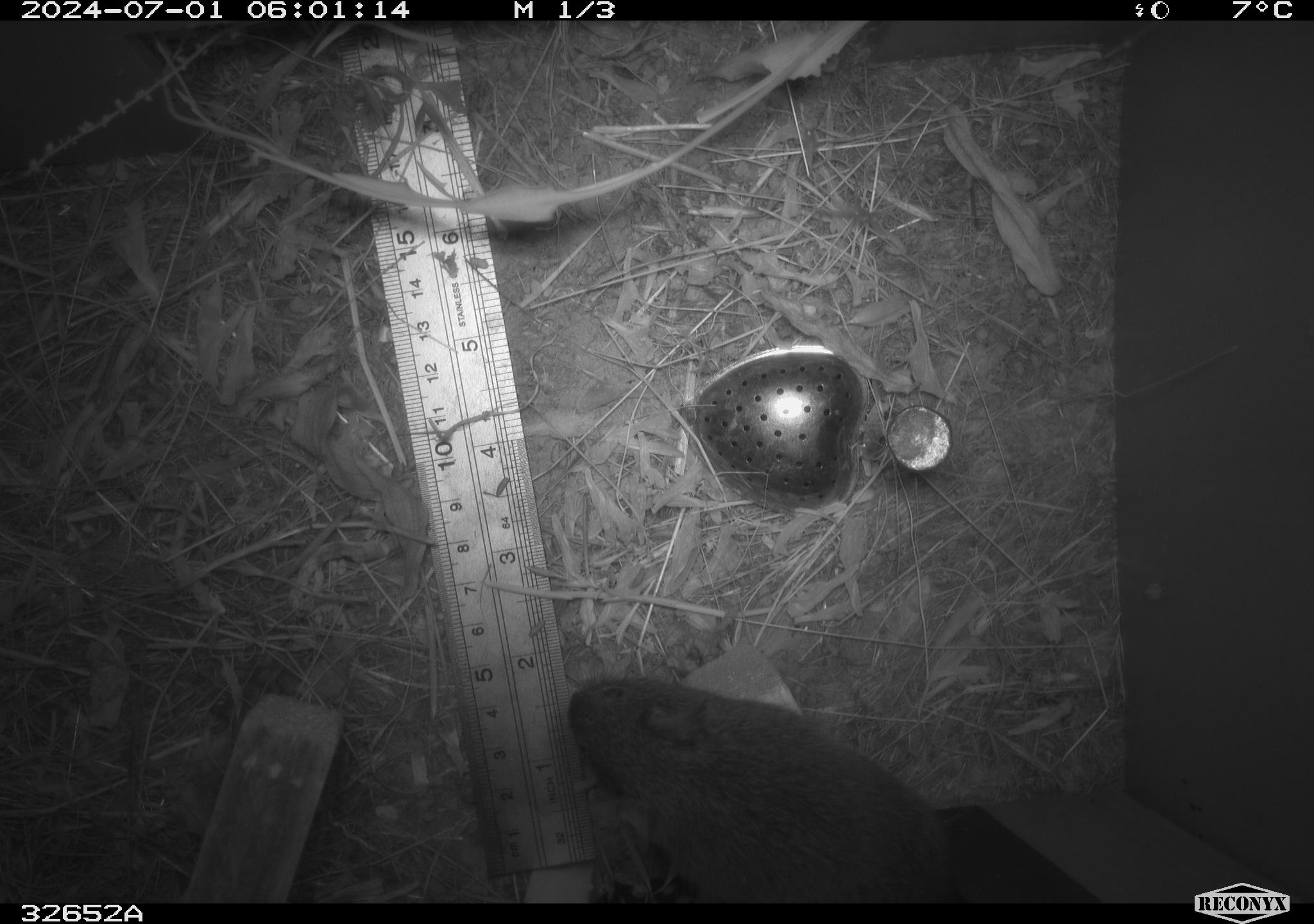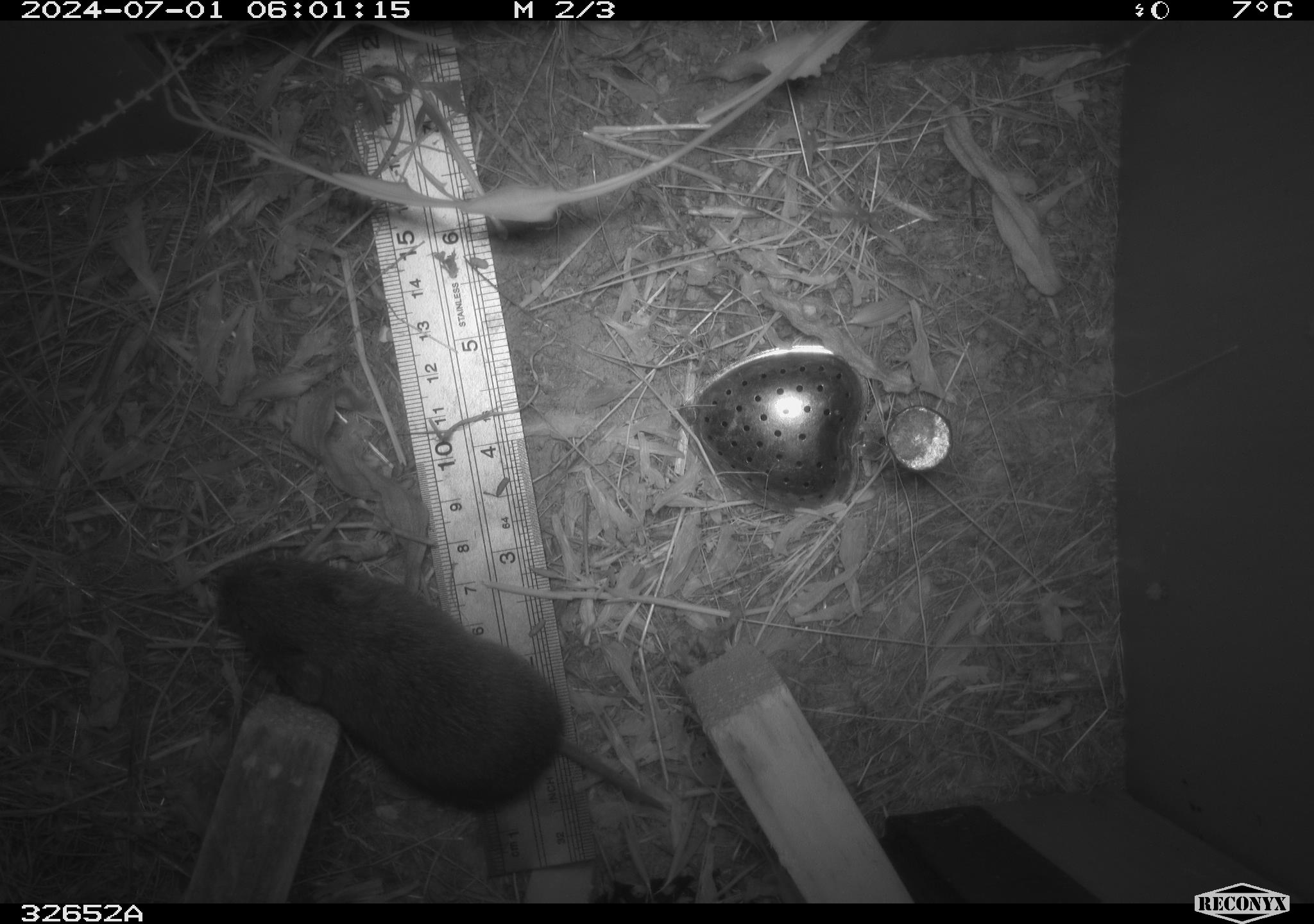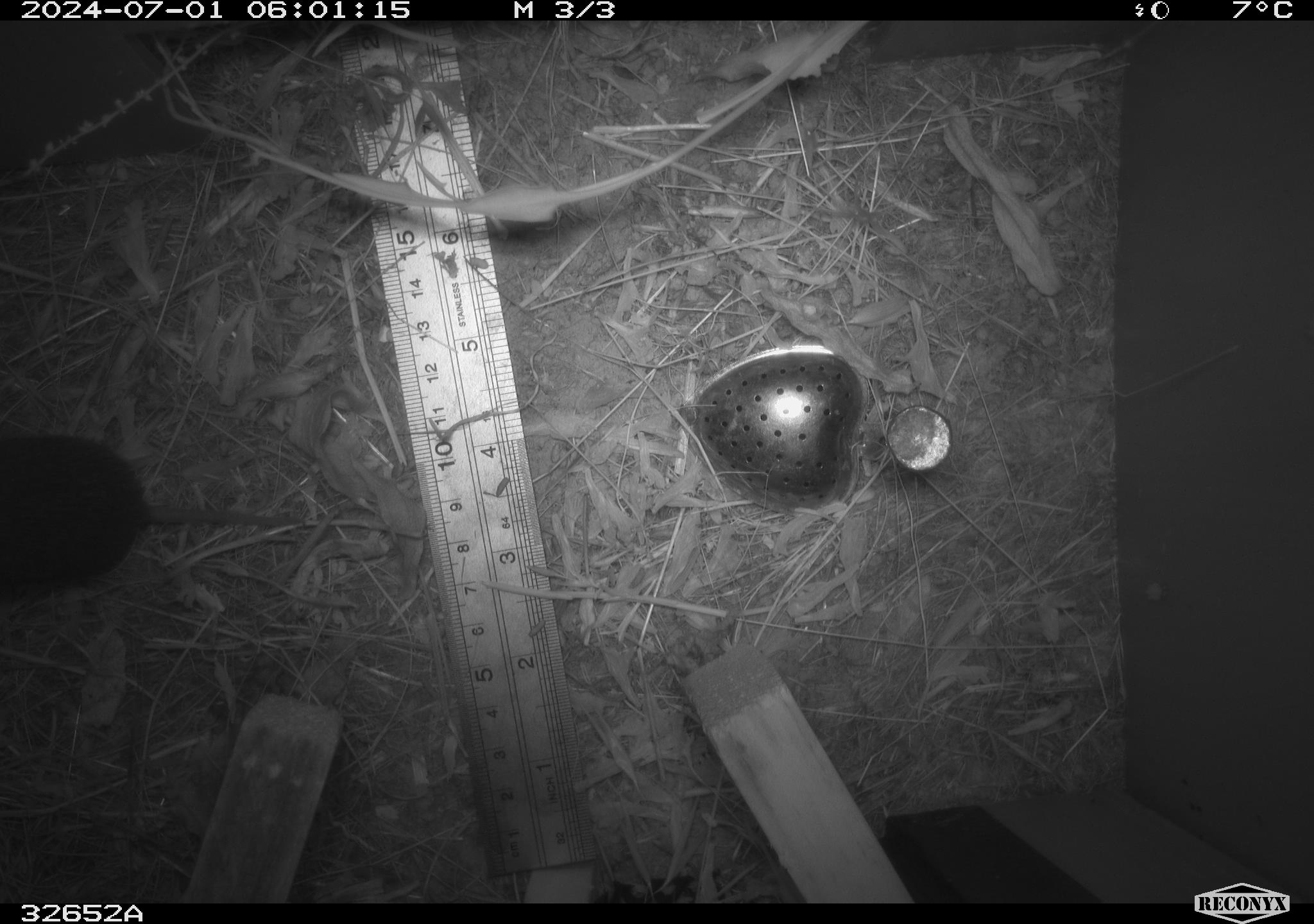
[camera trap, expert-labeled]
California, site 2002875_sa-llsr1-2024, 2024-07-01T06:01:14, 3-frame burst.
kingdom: Animalia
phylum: Chordata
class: Mammalia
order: Rodentia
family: Cricetidae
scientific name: Arvicolinae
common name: voles, lemmings, and muskrats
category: arvicolinae subfamily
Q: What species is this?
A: Arvicolinae subfamily (voles, lemmings, and muskrats) (Arvicolinae).